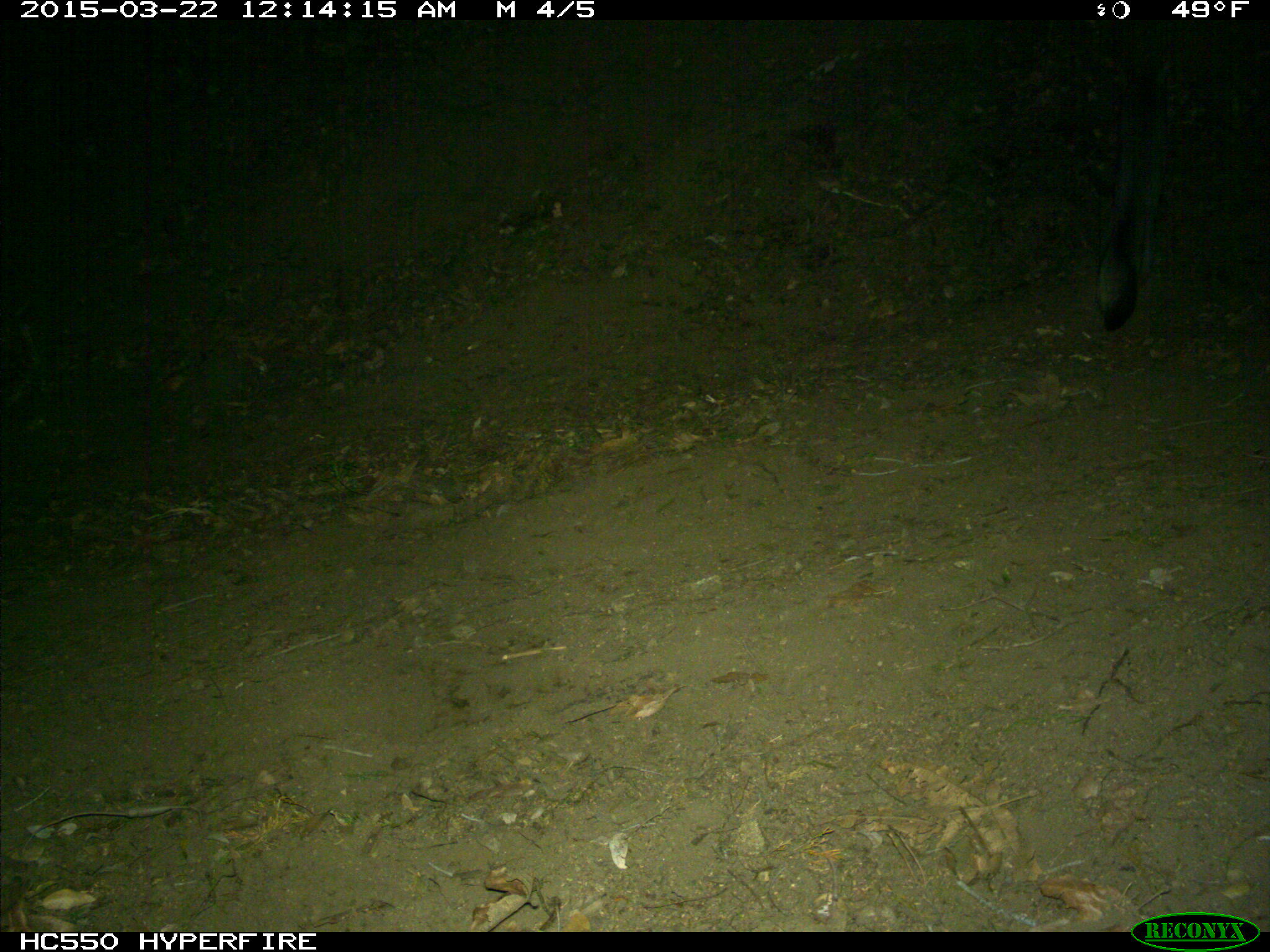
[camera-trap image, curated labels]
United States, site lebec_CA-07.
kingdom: Animalia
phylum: Chordata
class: Mammalia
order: Carnivora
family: Canidae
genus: Urocyon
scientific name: Urocyon cinereoargenteus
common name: gray fox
Urocyon cinereoargenteus (gray fox).